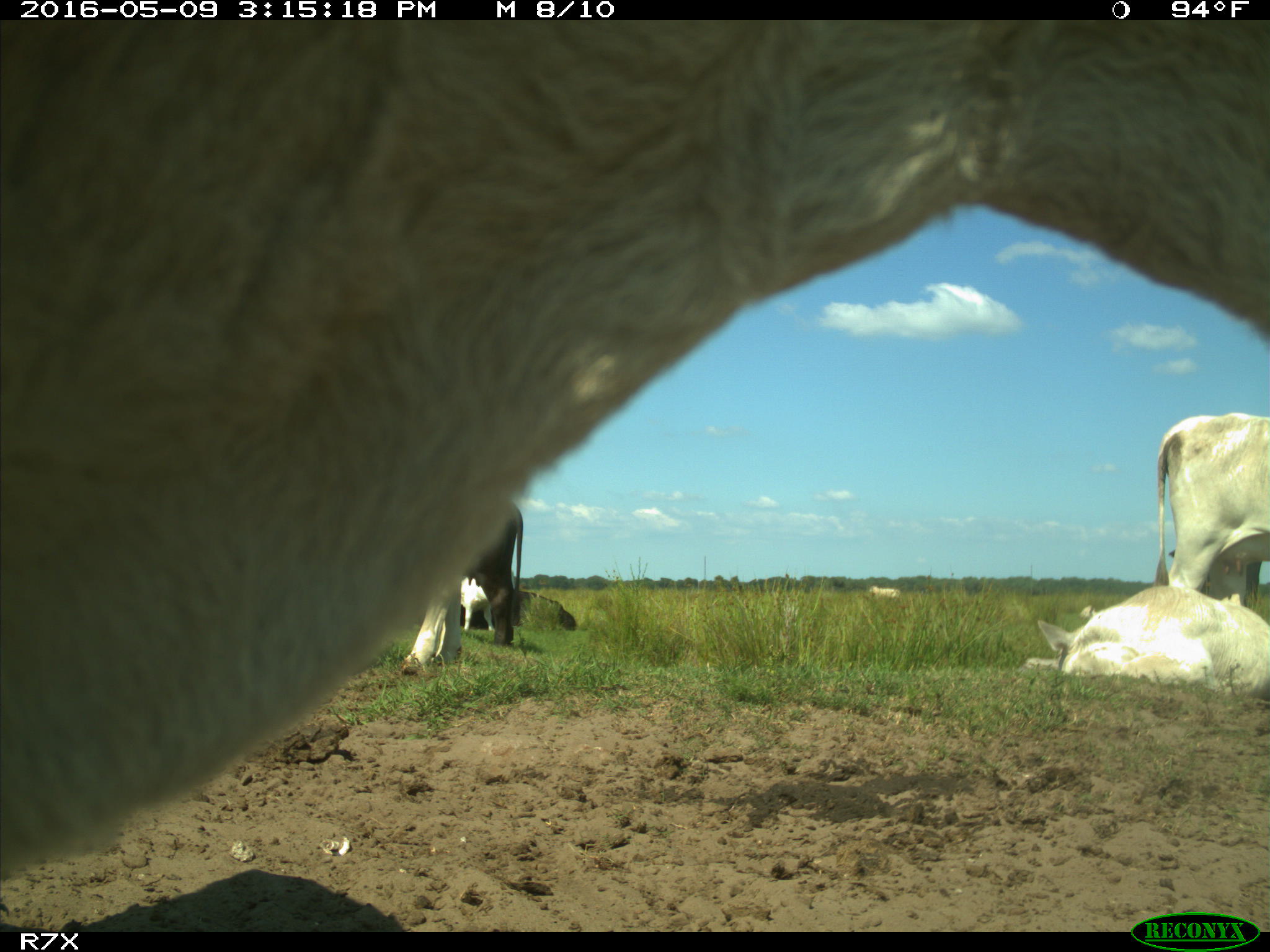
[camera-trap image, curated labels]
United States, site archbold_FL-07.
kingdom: Animalia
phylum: Chordata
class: Mammalia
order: Artiodactyla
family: Bovidae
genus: Bos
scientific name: Bos taurus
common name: domestic cow